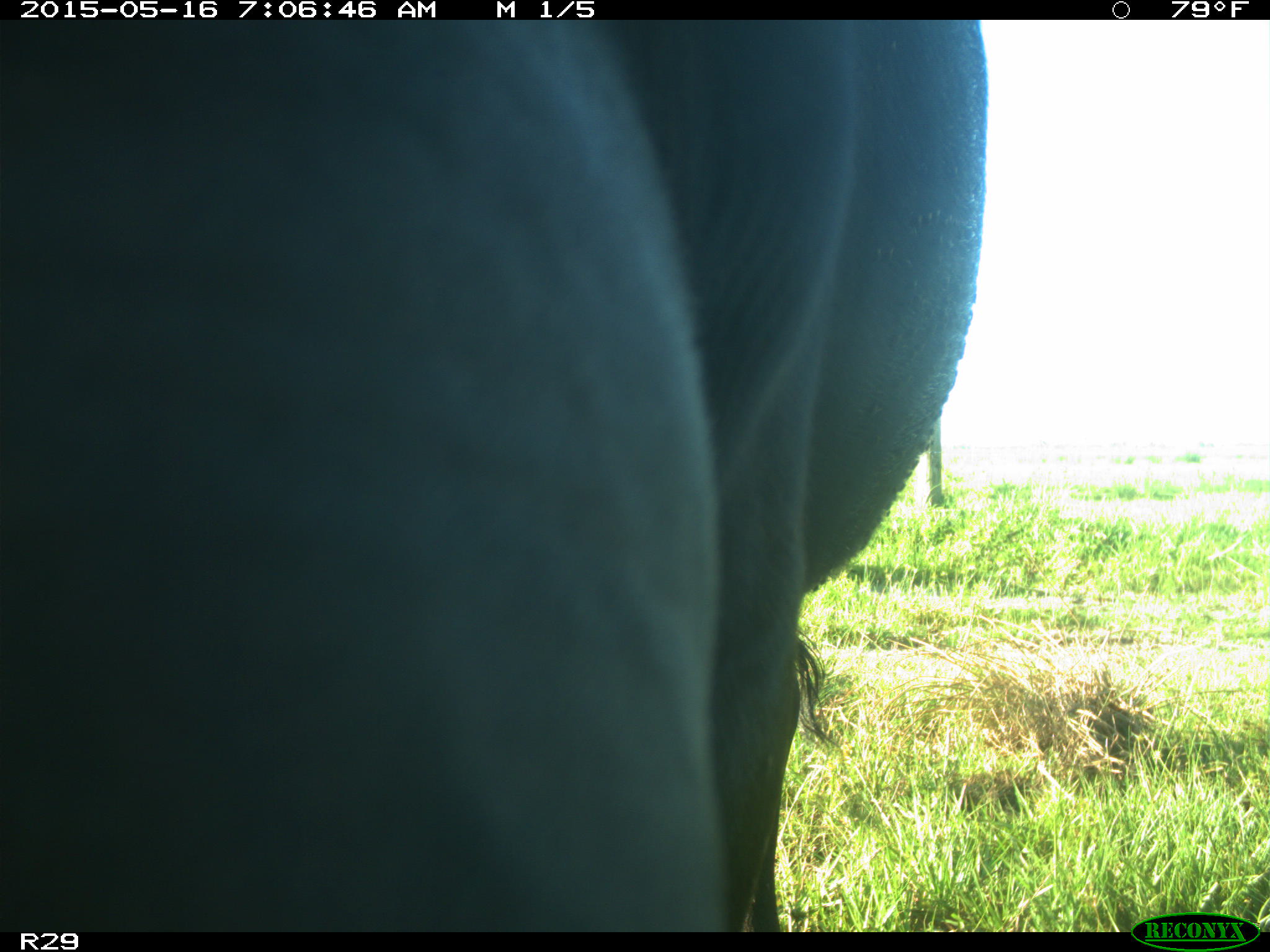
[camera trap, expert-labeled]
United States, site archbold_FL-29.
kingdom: Animalia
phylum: Chordata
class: Mammalia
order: Artiodactyla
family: Bovidae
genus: Bos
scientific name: Bos taurus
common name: domestic cow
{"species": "Bos taurus (domestic cow)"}